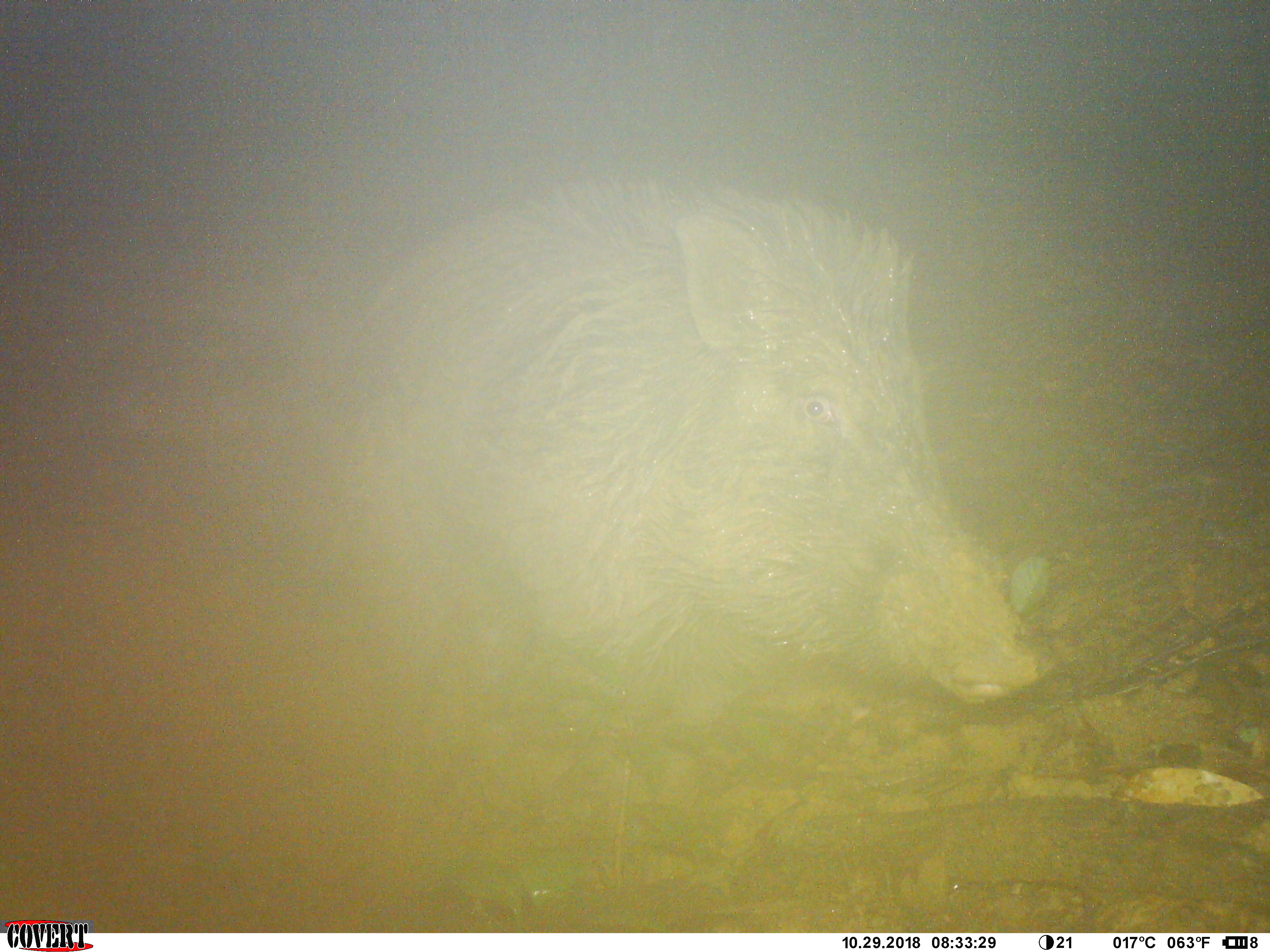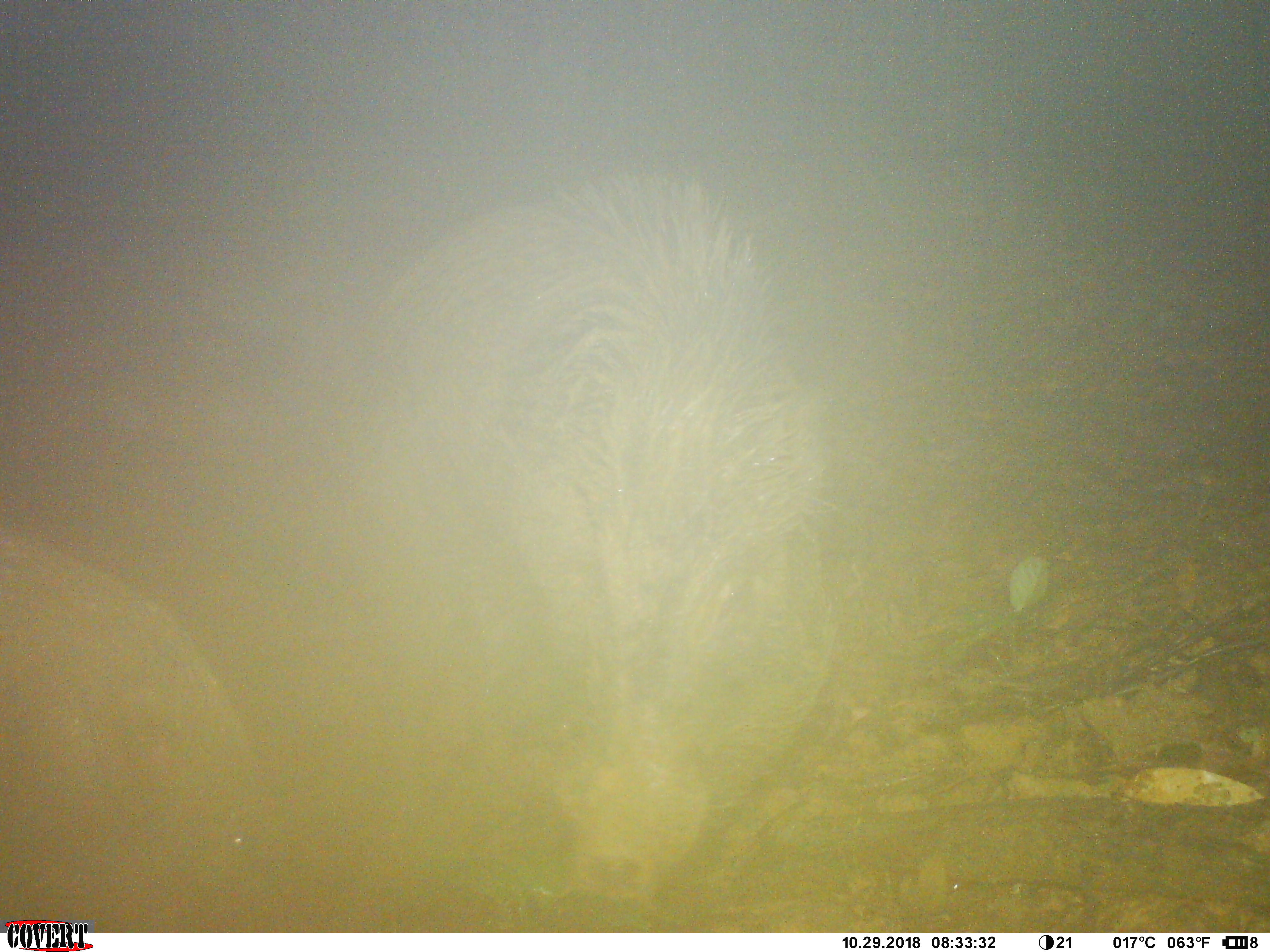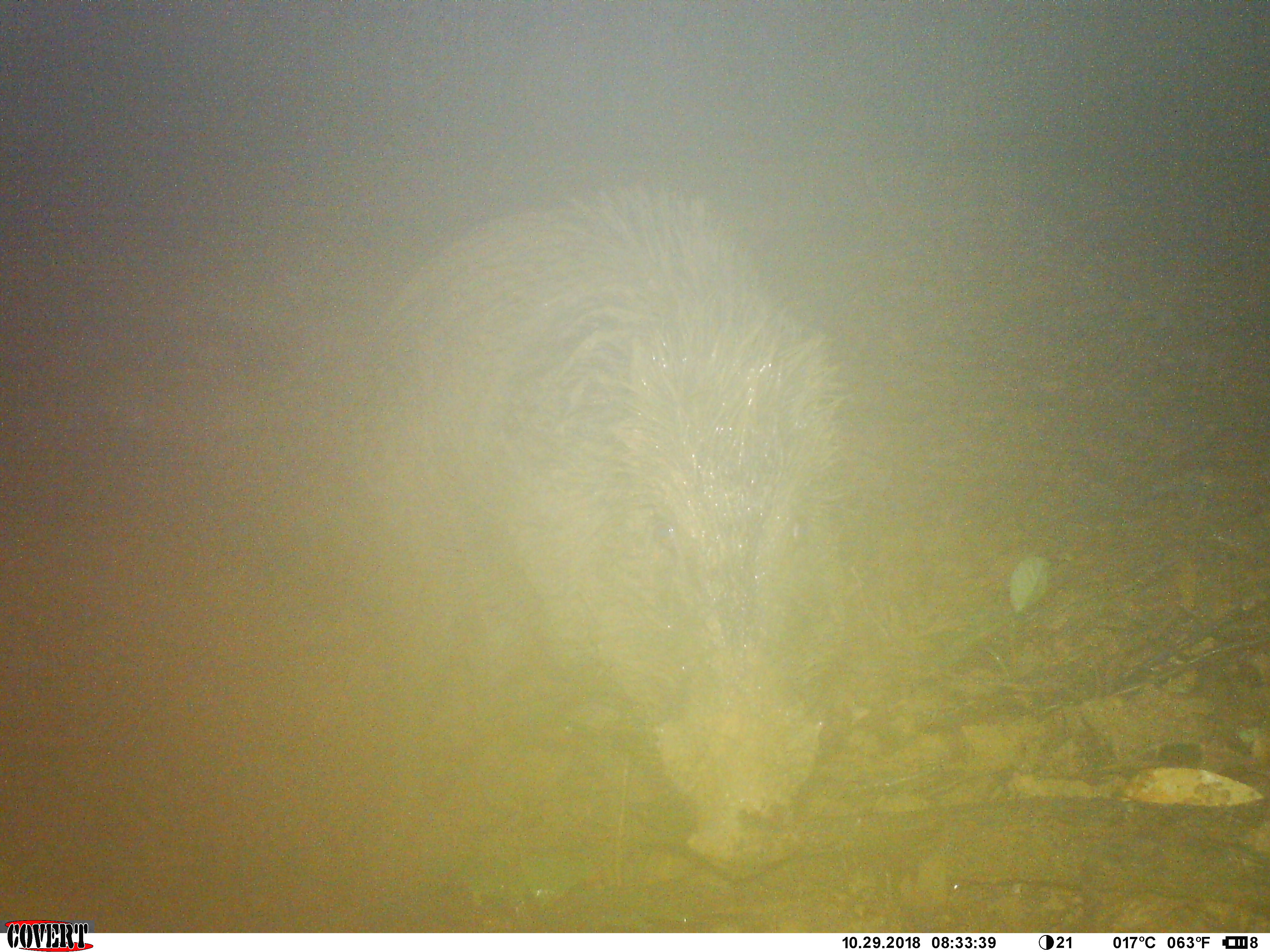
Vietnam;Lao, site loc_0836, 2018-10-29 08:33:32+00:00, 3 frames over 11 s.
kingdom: Animalia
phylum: Chordata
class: Mammalia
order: Artiodactyla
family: Suidae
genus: Sus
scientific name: Sus scrofa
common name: eurasian wild pig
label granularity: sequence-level